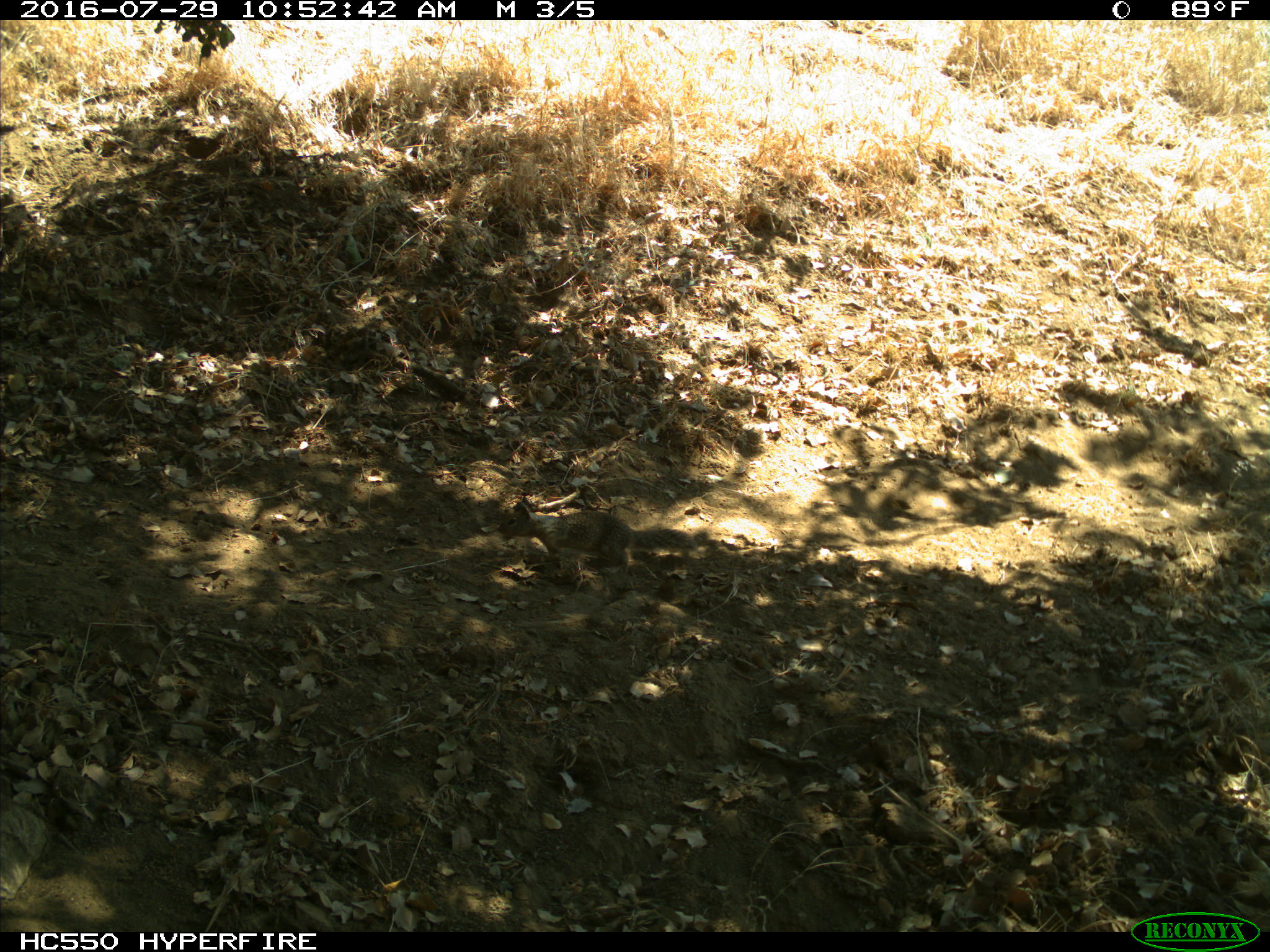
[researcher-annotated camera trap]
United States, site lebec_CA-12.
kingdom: Animalia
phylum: Chordata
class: Mammalia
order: Rodentia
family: Sciuridae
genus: Otospermophilus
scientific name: Otospermophilus beecheyi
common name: california ground squirrel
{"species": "Otospermophilus beecheyi (california ground squirrel)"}